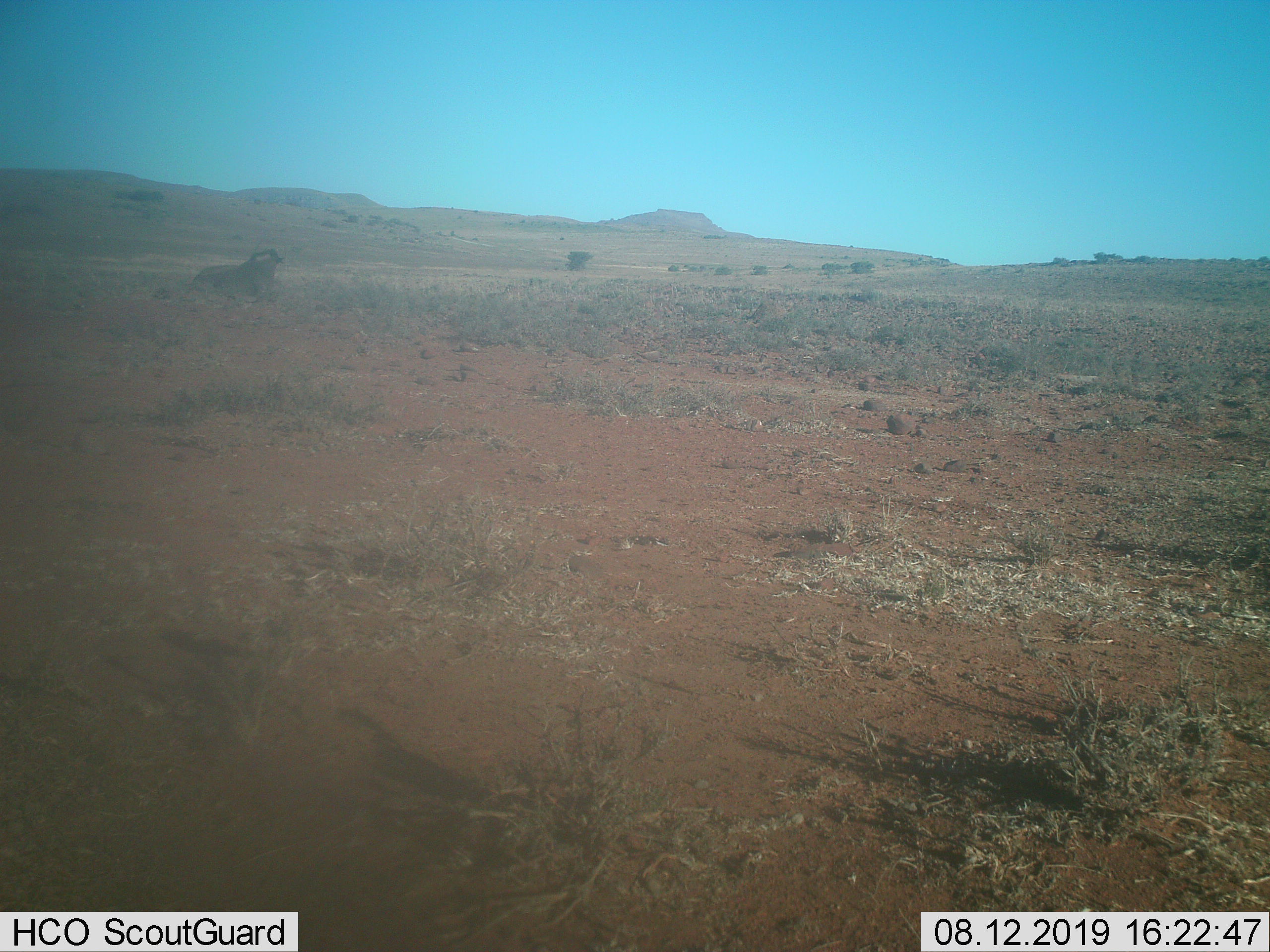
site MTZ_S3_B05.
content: unidentified animal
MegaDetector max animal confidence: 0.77